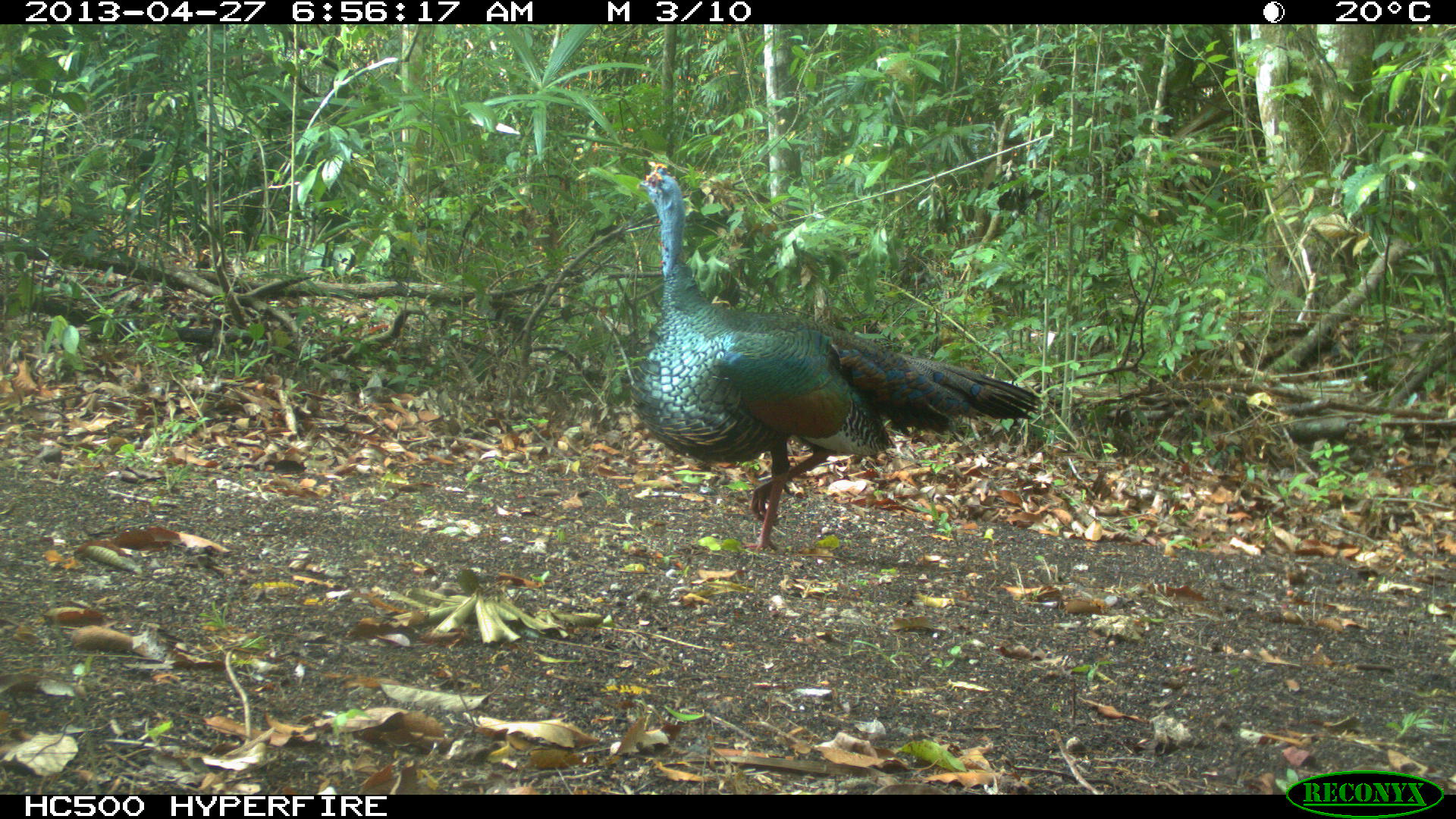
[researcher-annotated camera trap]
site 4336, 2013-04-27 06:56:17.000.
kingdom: Animalia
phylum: Chordata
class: Aves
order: Galliformes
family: Phasianidae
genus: Meleagris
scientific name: Meleagris ocellata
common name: ocellated turkey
Meleagris ocellata (ocellated turkey), count 1.